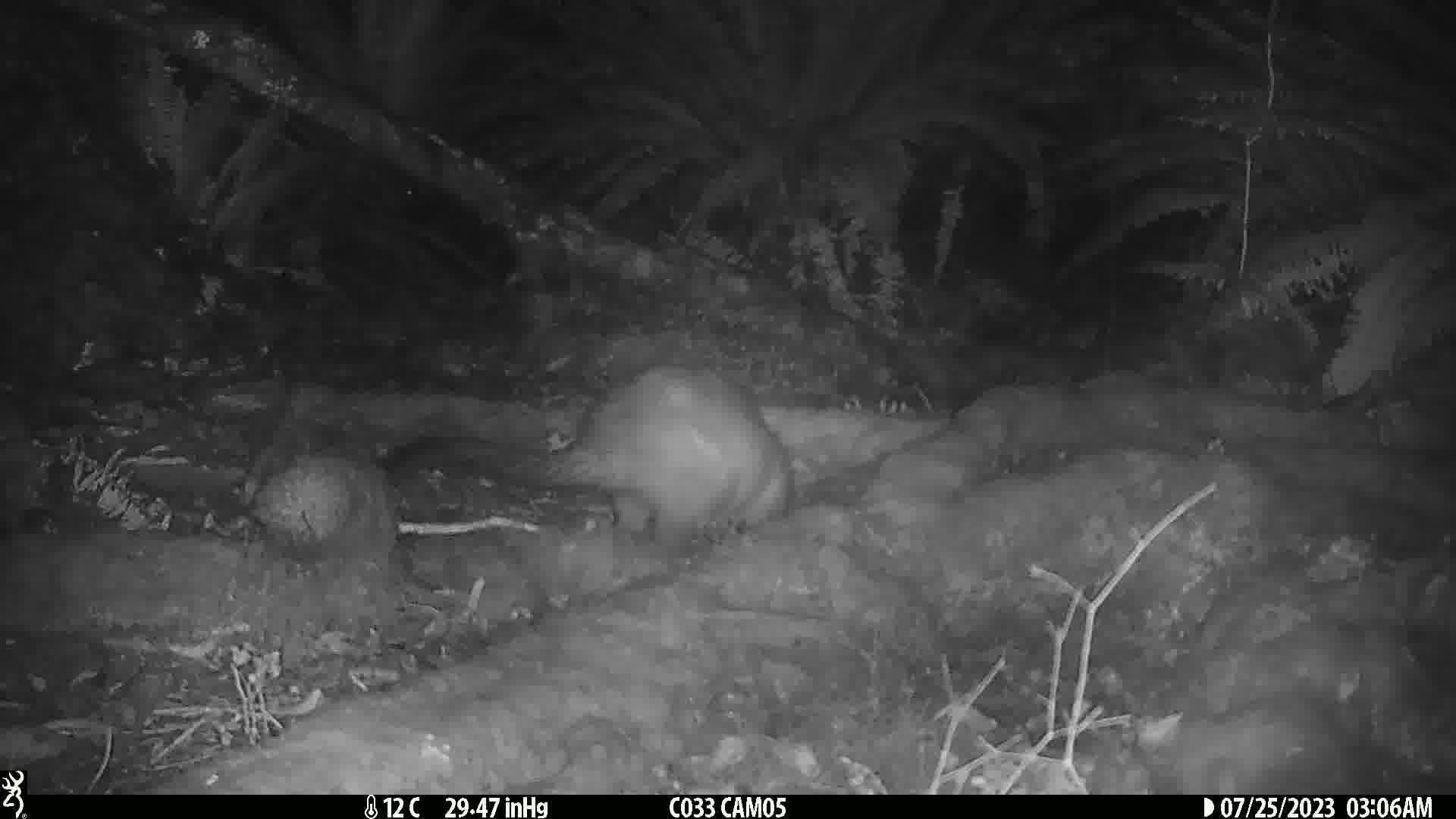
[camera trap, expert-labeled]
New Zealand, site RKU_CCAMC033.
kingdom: Animalia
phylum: Chordata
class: Mammalia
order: Diprotodontia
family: Phalangeridae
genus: Trichosurus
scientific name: Trichosurus vulpecula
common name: common brushtail possum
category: possum